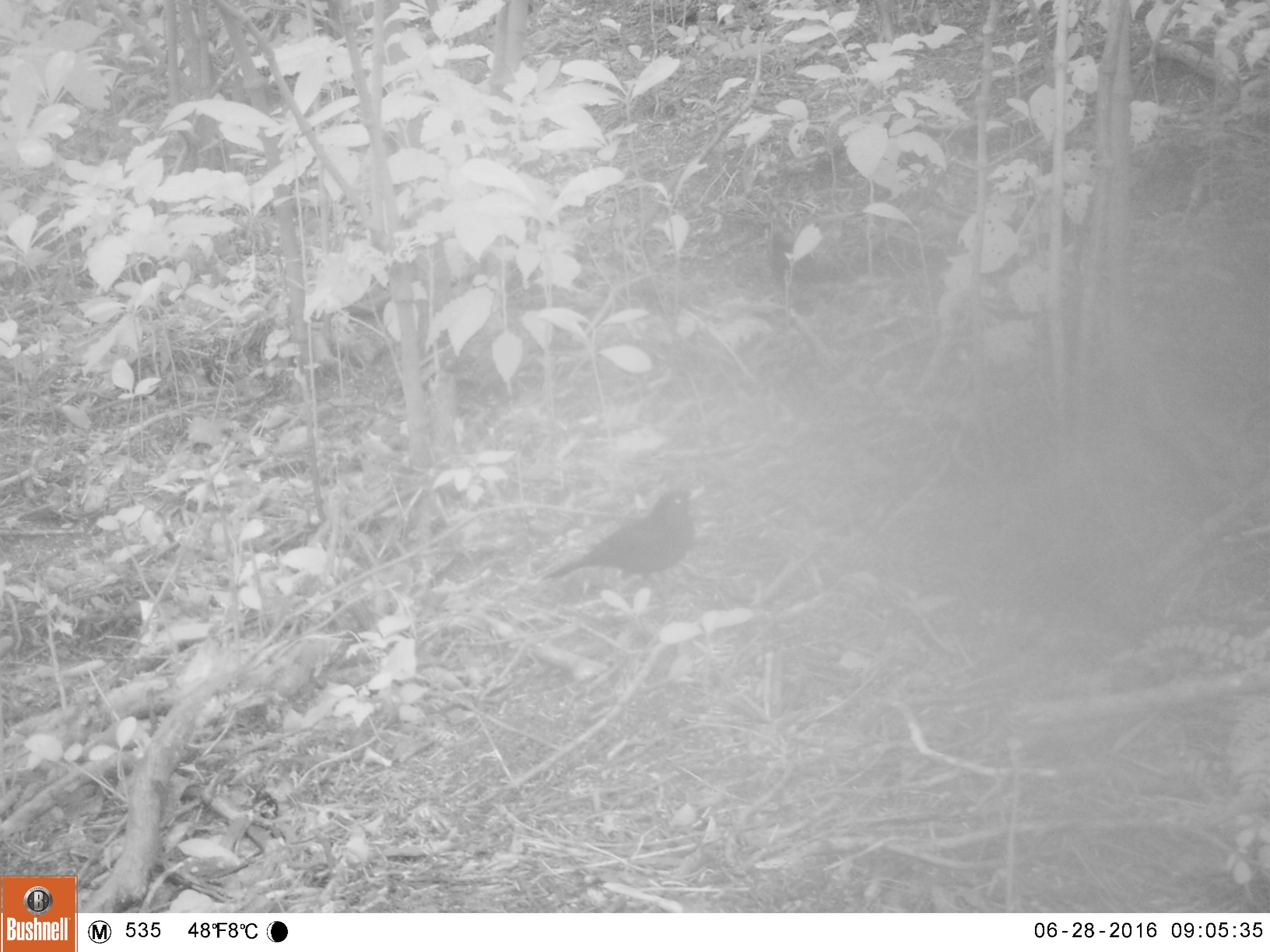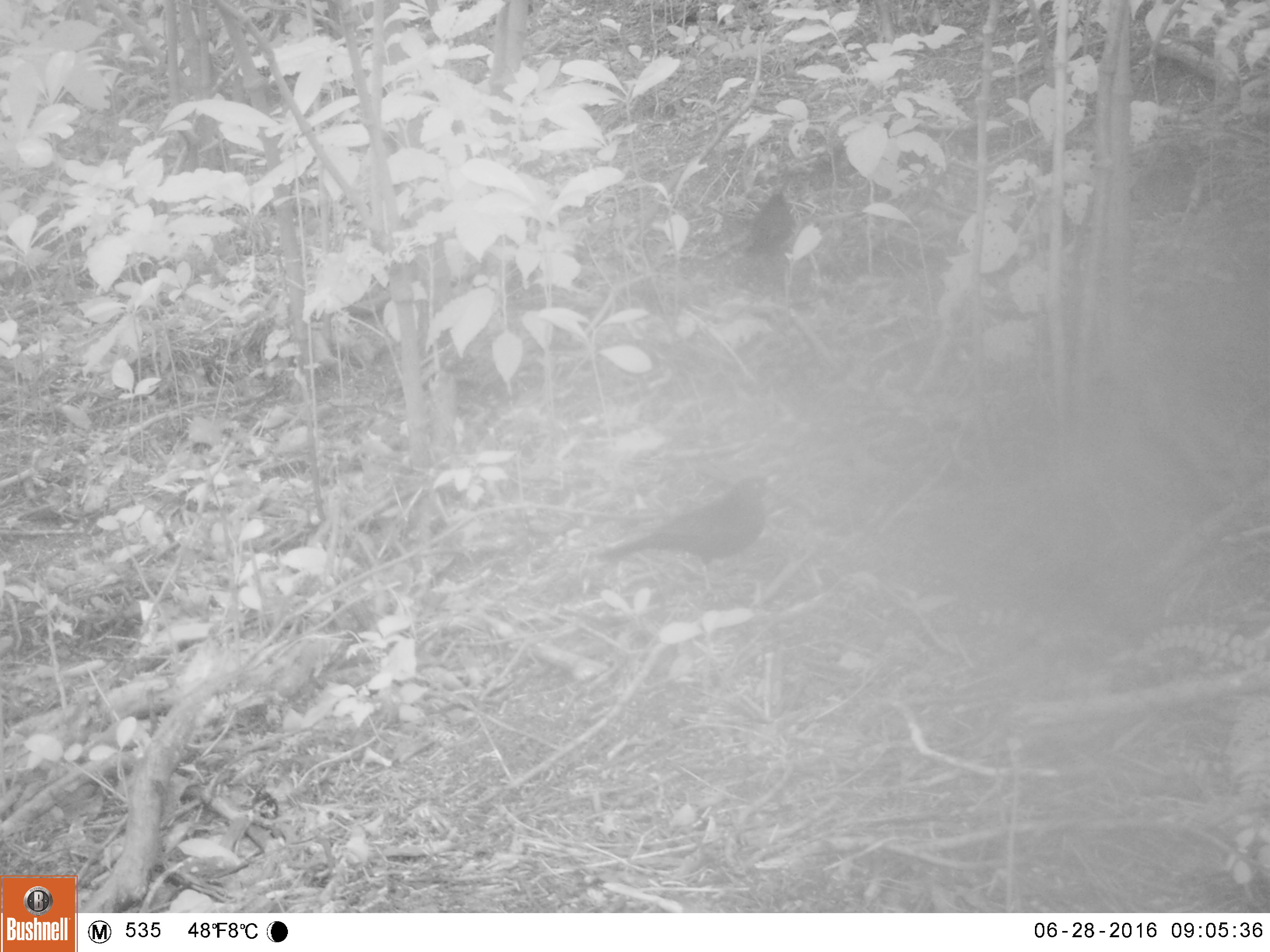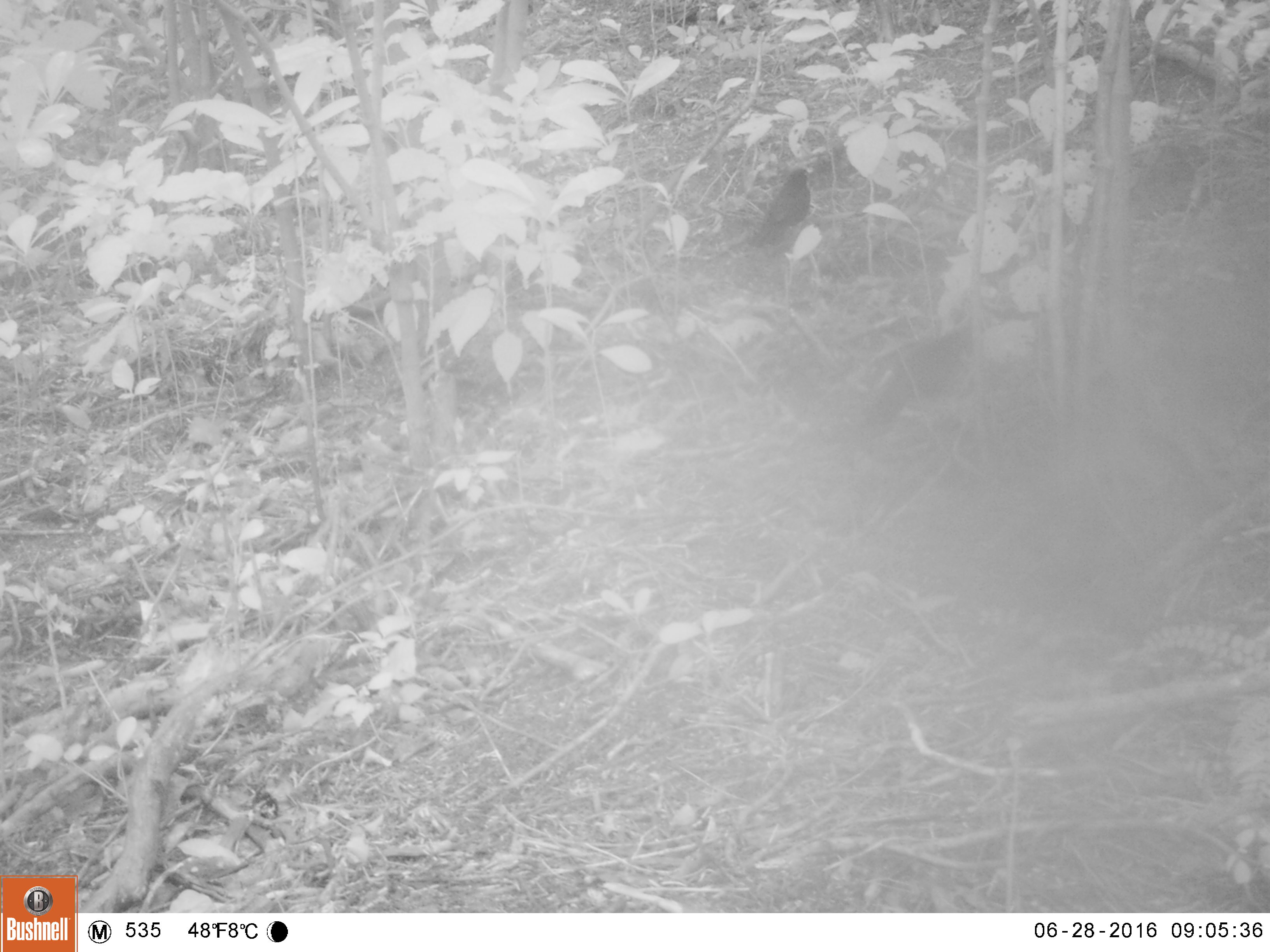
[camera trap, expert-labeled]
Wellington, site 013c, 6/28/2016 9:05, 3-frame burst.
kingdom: Animalia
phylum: Chordata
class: Aves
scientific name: Aves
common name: bird